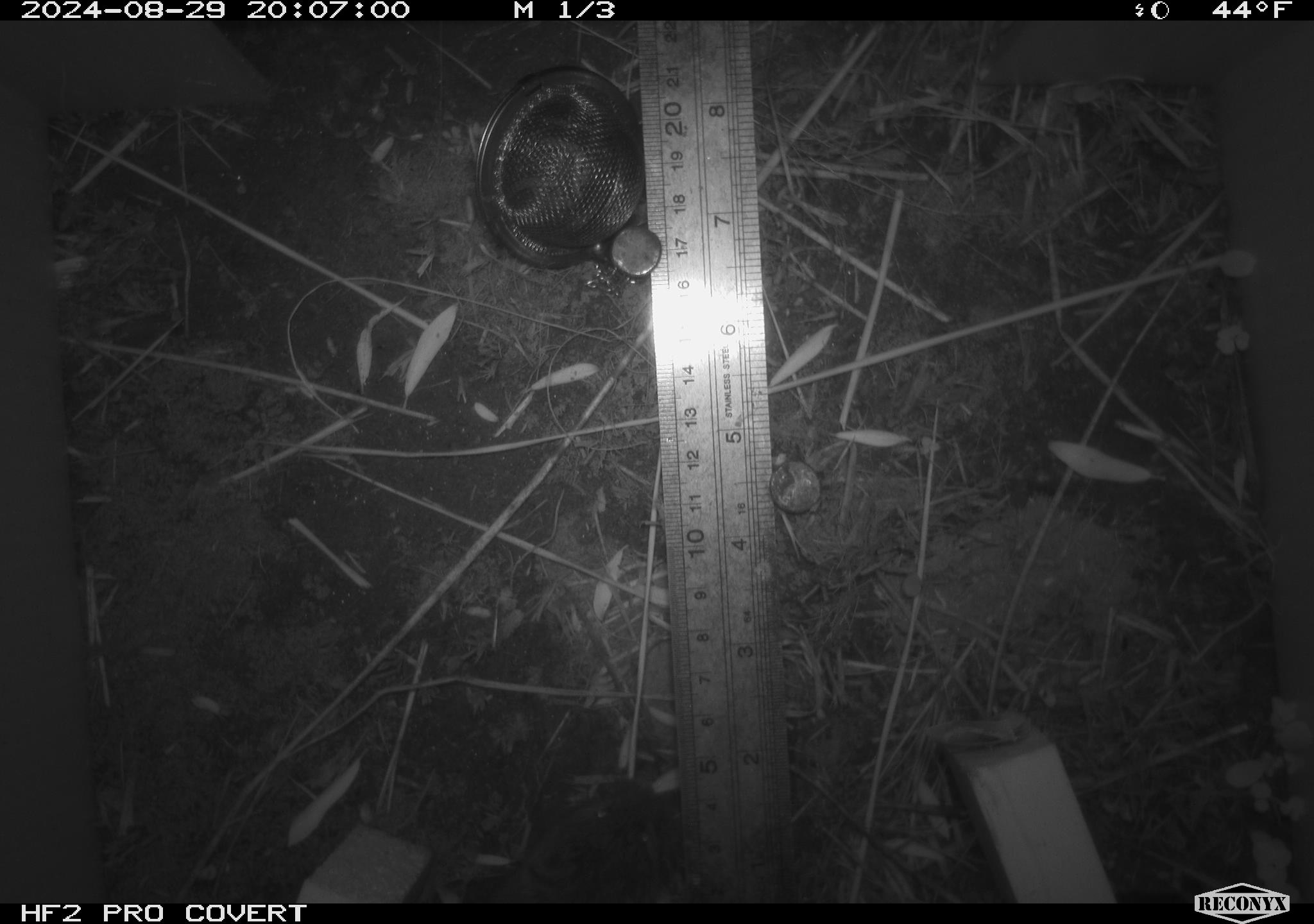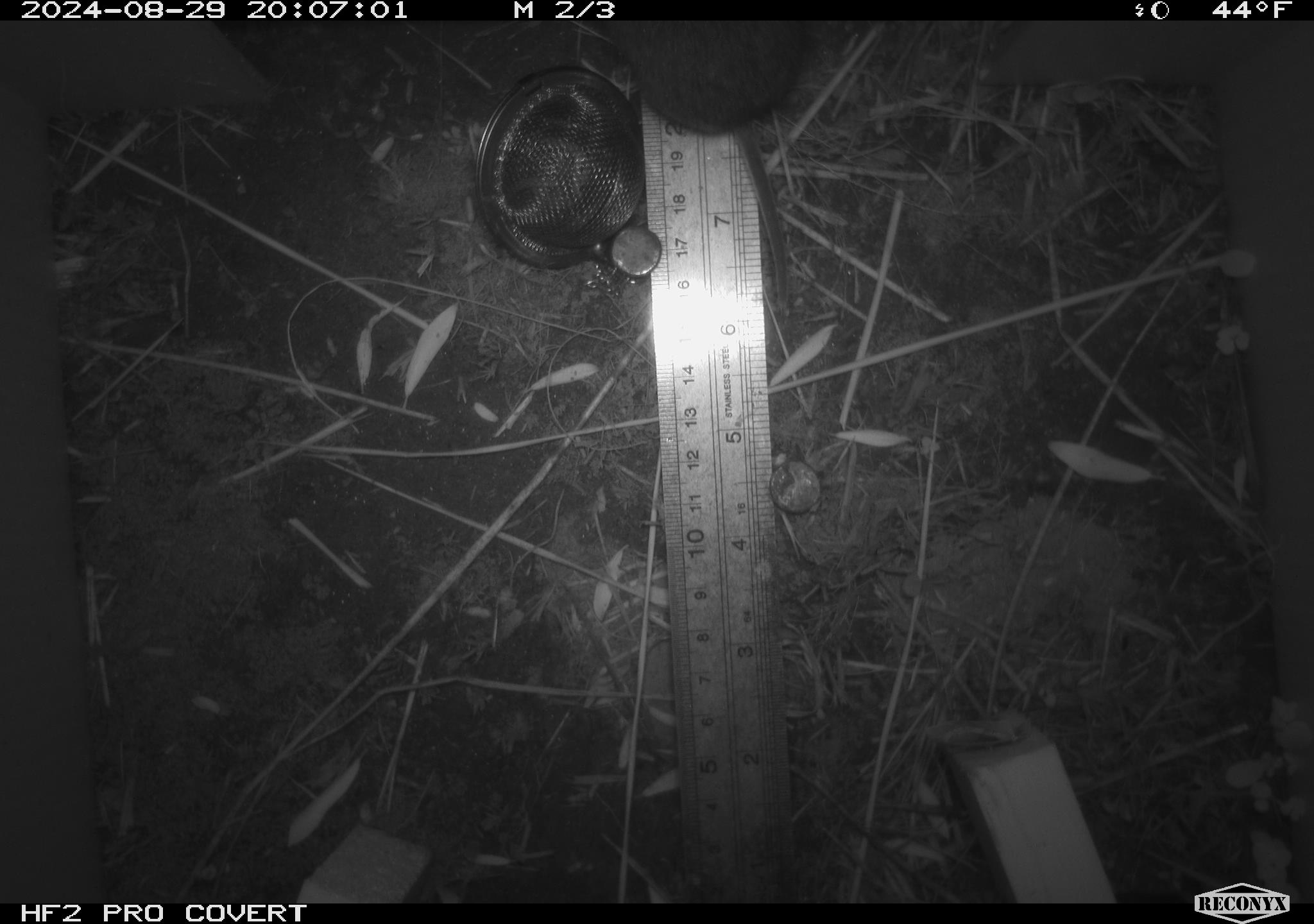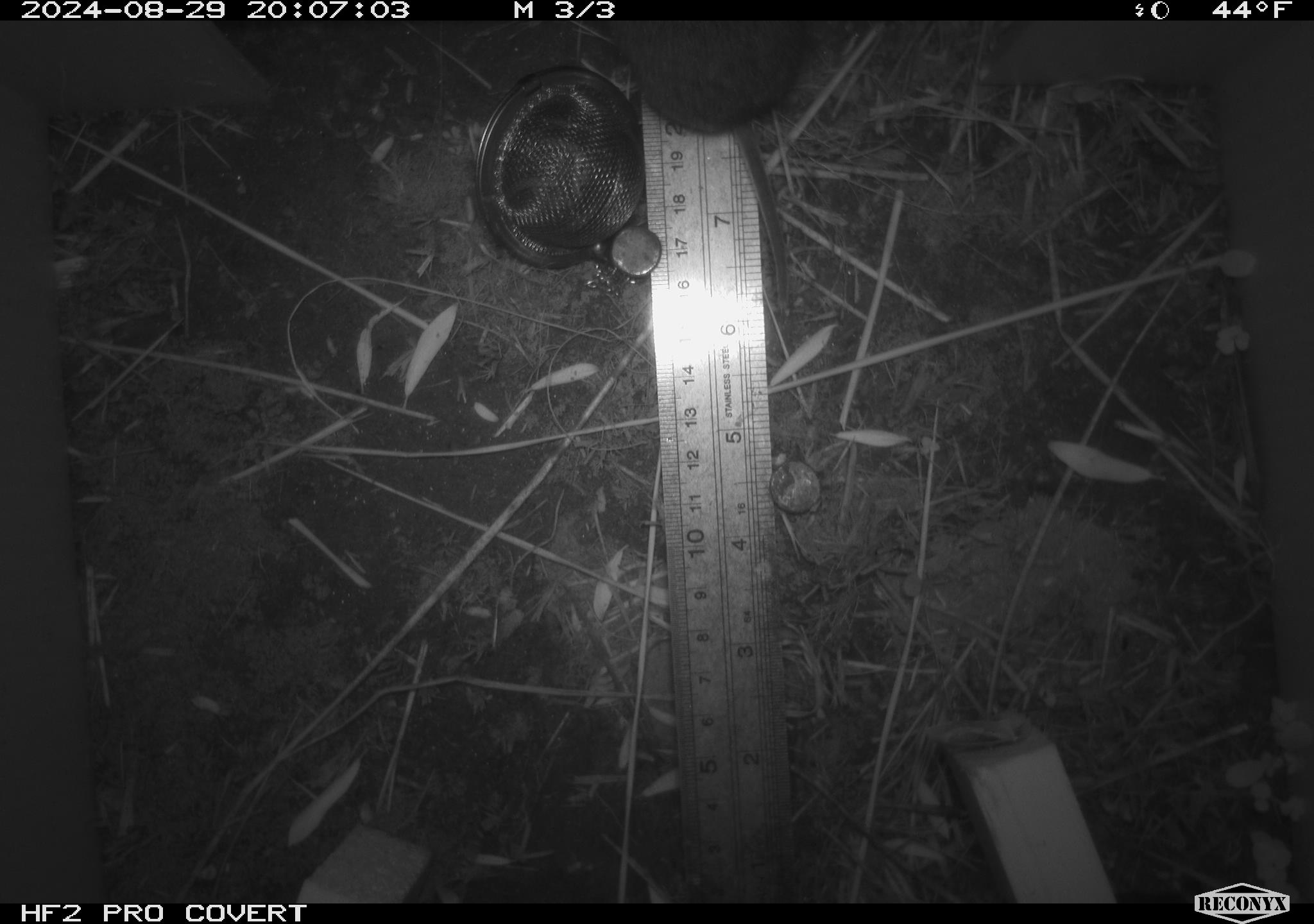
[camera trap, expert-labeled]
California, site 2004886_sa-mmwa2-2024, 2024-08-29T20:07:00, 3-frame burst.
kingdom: Animalia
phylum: Chordata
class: Mammalia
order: Rodentia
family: Cricetidae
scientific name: Arvicolinae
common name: voles, lemmings, and muskrats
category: arvicolinae subfamily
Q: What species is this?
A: Arvicolinae subfamily (voles, lemmings, and muskrats) (Arvicolinae).